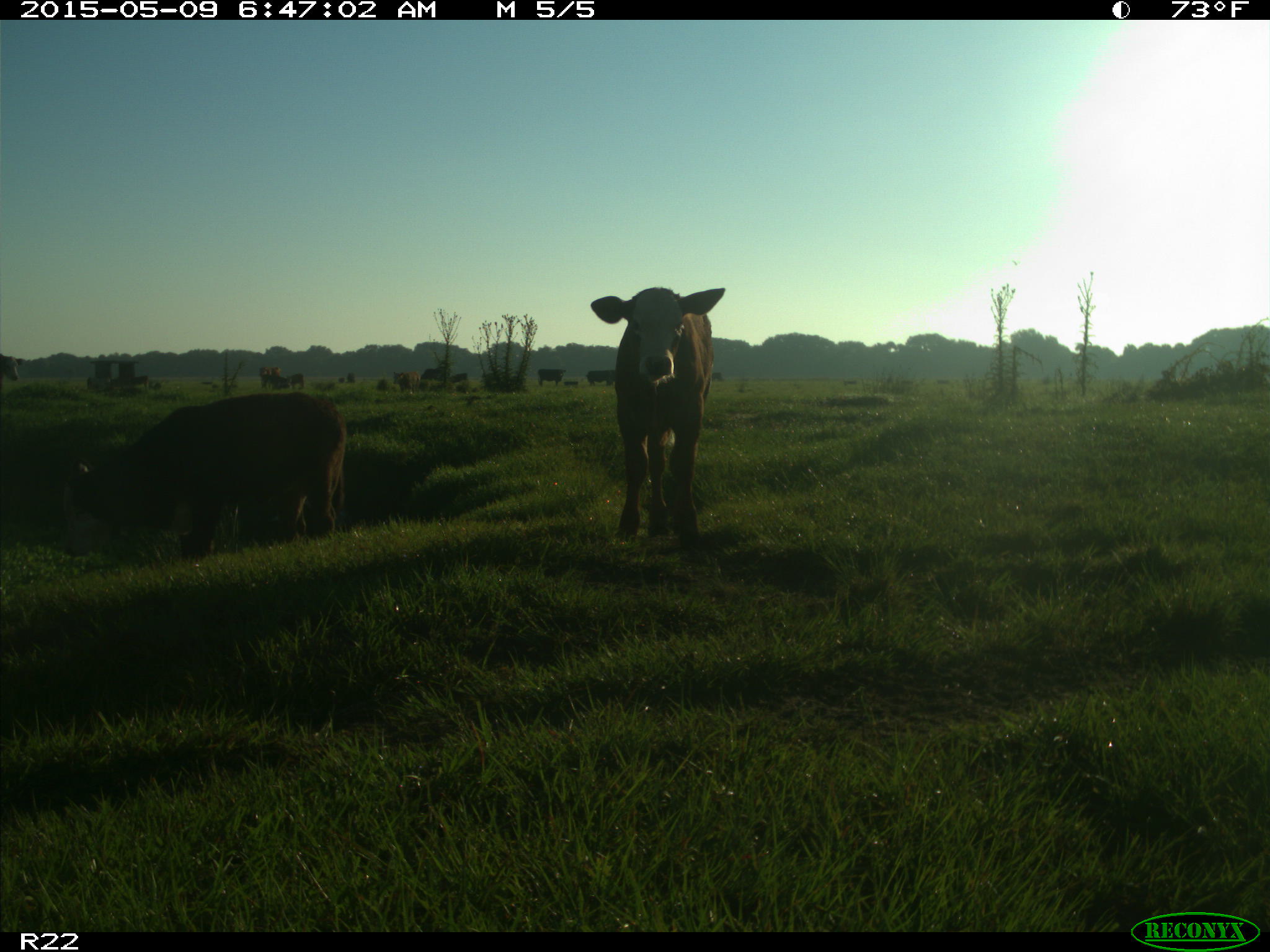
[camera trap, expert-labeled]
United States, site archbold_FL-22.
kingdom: Animalia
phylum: Chordata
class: Mammalia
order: Artiodactyla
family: Bovidae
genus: Bos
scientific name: Bos taurus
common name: domestic cow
Bos taurus (domestic cow).